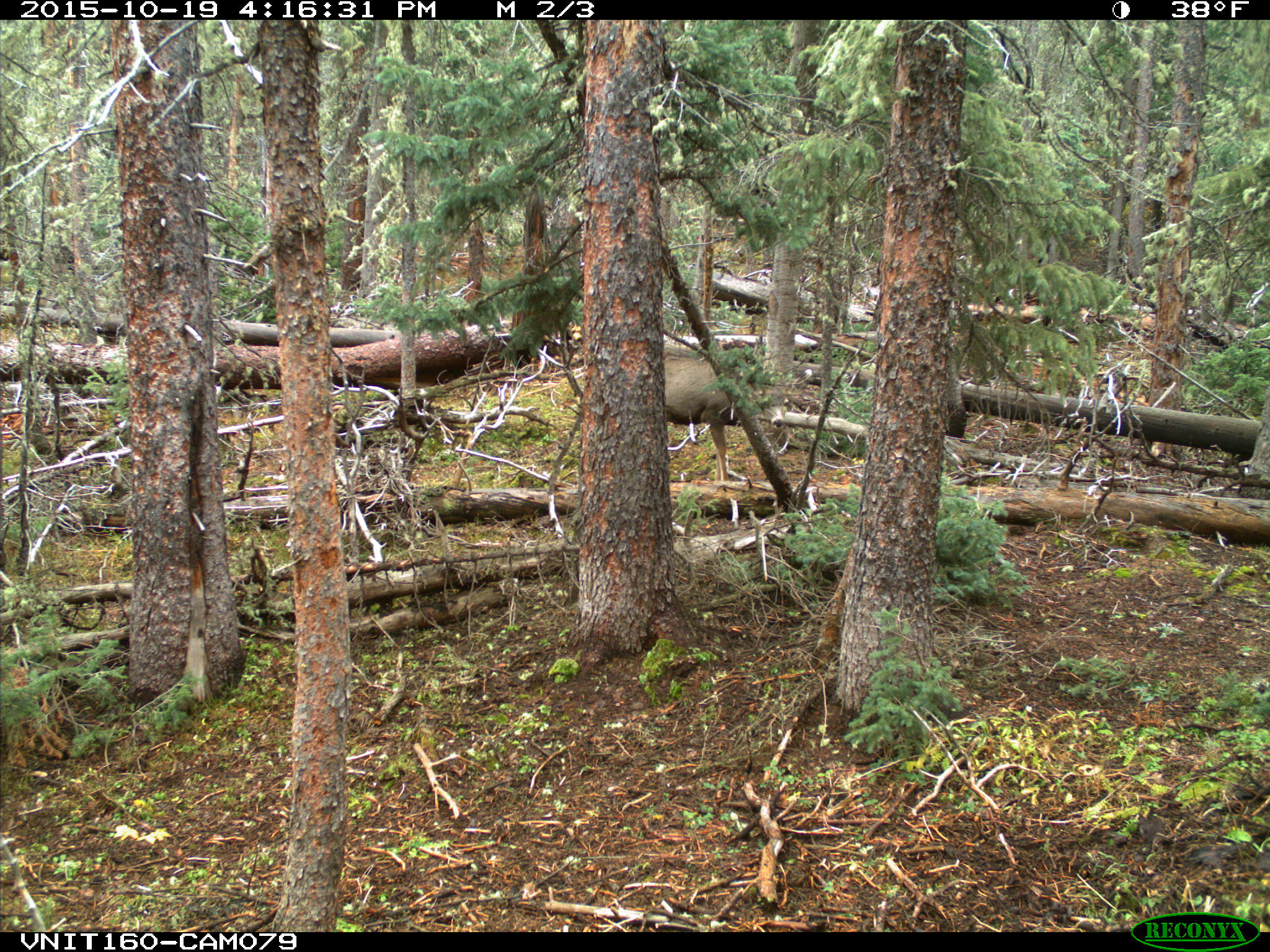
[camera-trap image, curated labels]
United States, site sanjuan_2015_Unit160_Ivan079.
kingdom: Animalia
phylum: Chordata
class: Mammalia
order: Artiodactyla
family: Cervidae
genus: Odocoileus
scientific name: Odocoileus hemionus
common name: mule deer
Odocoileus hemionus (mule deer).